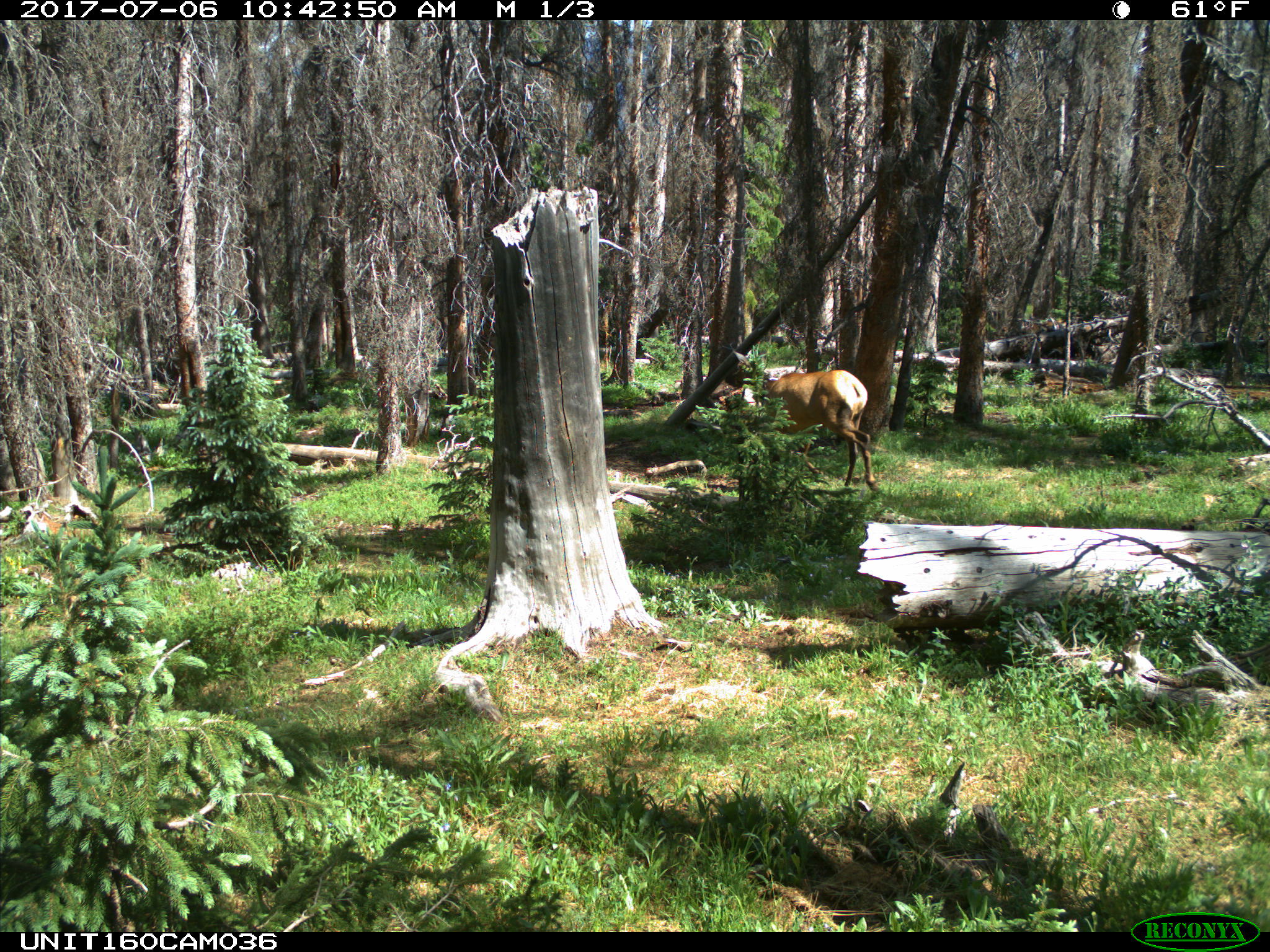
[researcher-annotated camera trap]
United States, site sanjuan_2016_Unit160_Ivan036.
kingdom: Animalia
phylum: Chordata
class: Mammalia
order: Artiodactyla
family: Cervidae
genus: Cervus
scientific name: Cervus elaphus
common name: red deer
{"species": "Cervus elaphus (red deer)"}